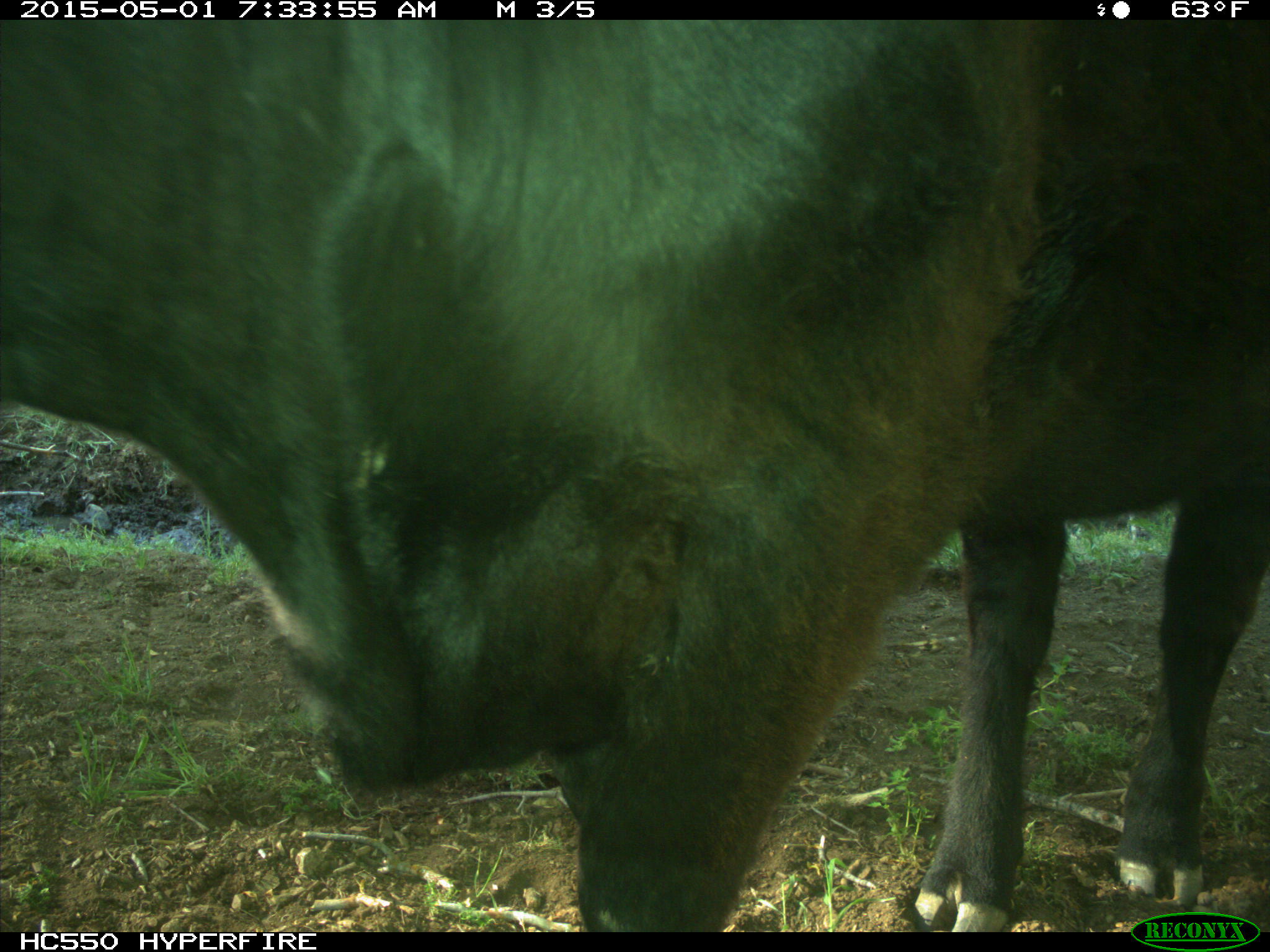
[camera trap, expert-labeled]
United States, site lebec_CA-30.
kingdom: Animalia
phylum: Chordata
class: Mammalia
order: Artiodactyla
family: Bovidae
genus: Bos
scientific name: Bos taurus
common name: domestic cow